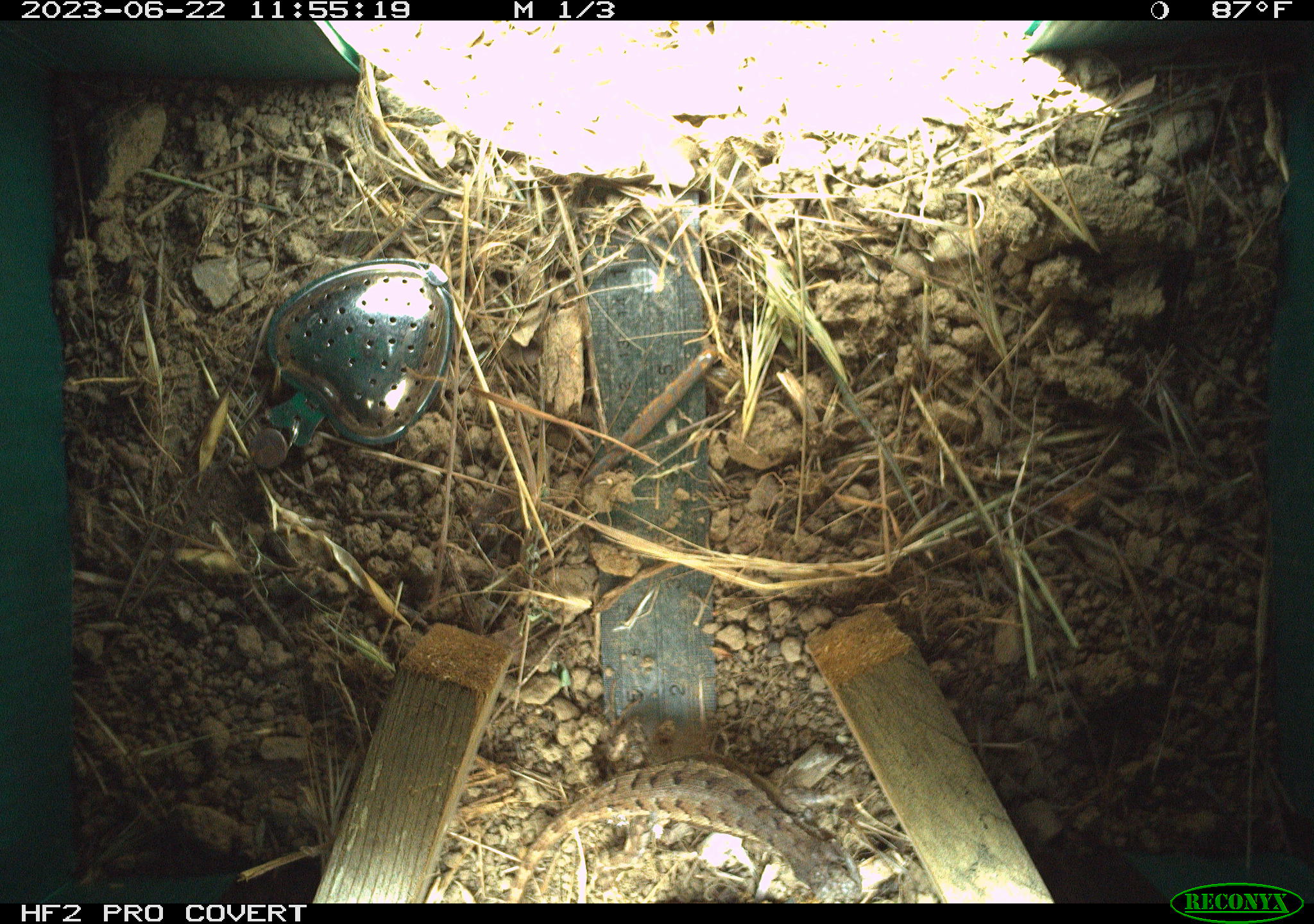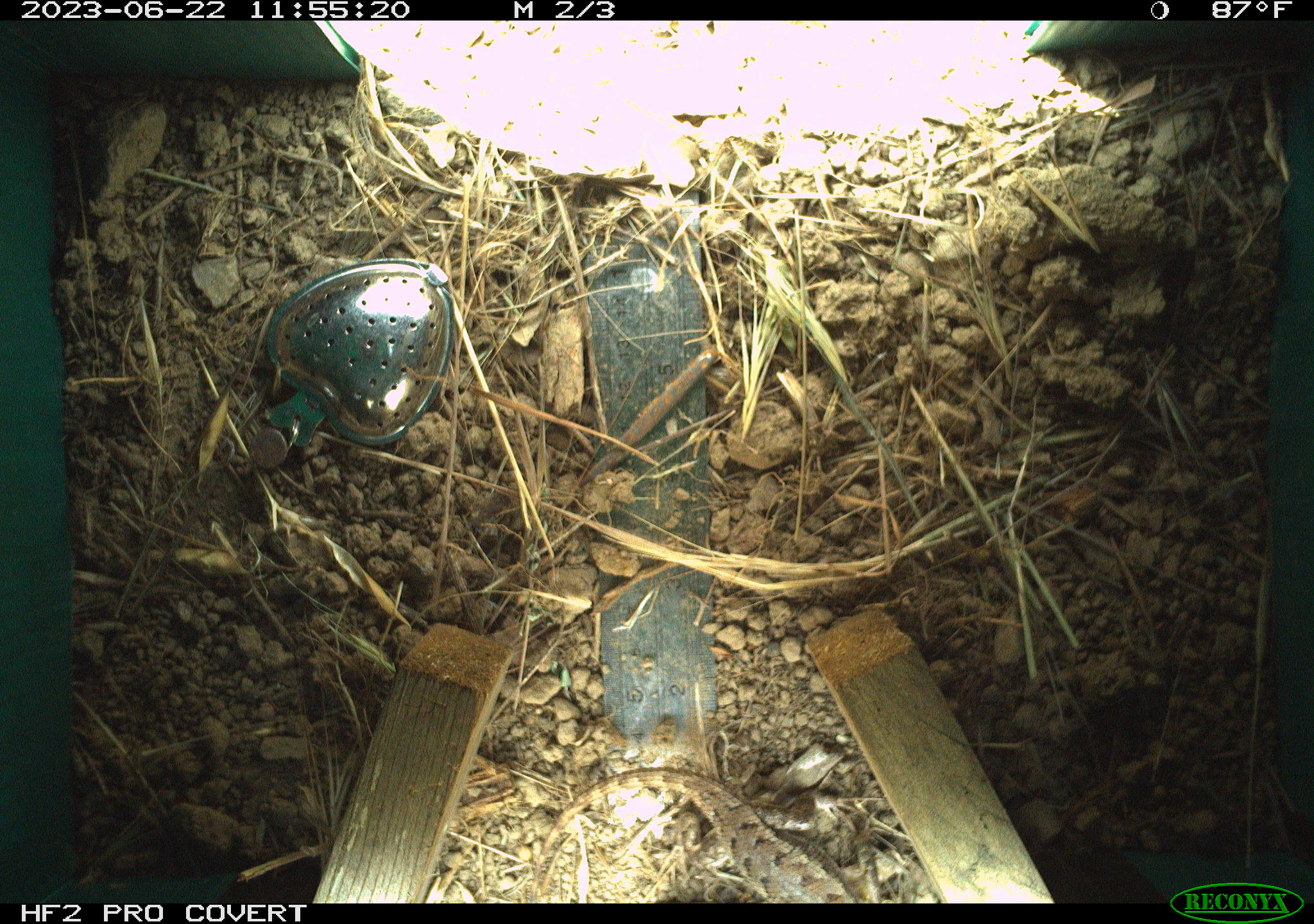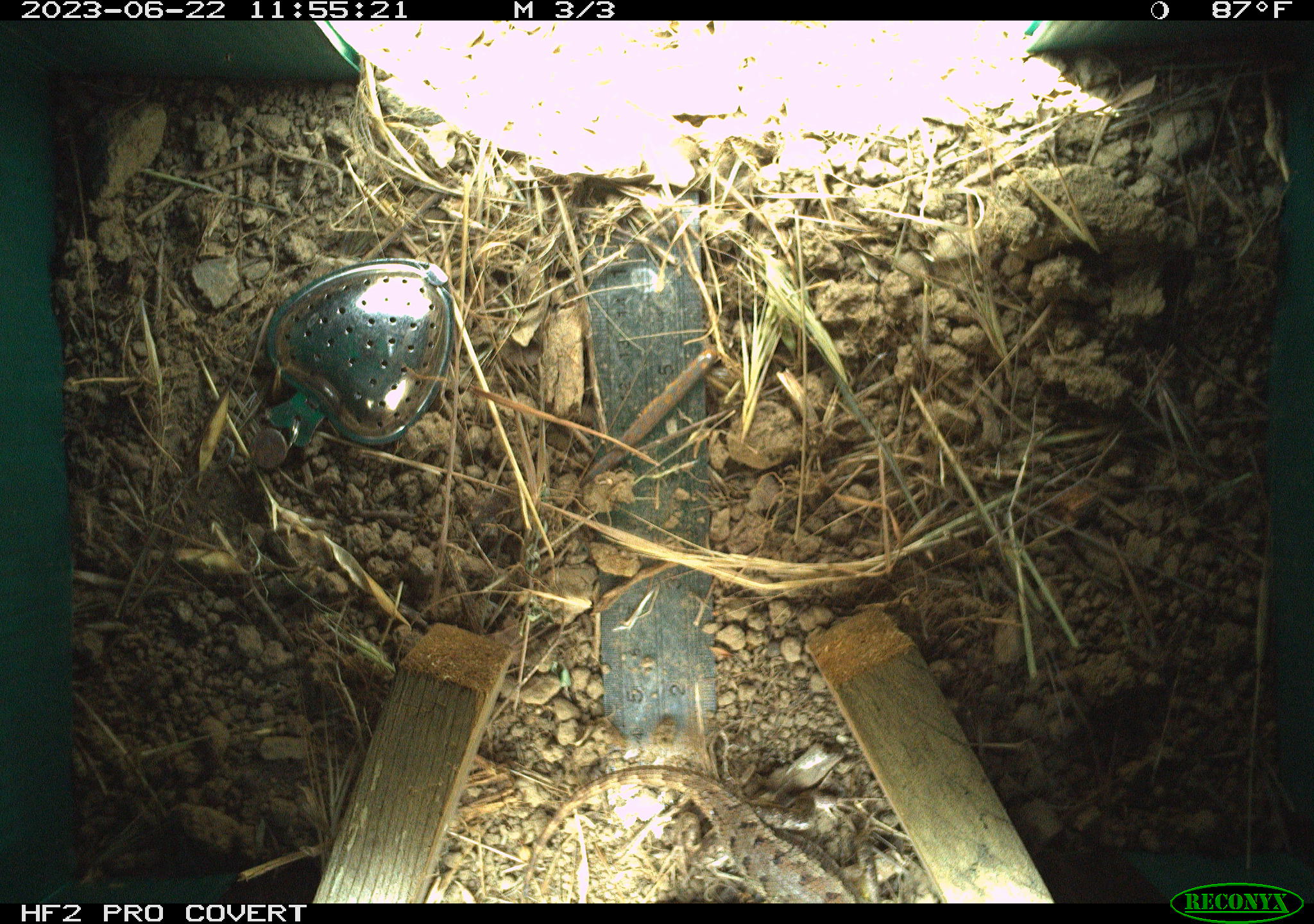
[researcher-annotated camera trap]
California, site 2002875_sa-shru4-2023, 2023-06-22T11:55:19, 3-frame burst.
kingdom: Animalia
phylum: Chordata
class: Reptilia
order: Squamata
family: Phrynosomatidae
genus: Sceloporus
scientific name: Sceloporus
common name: spiny lizards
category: sceloporus species